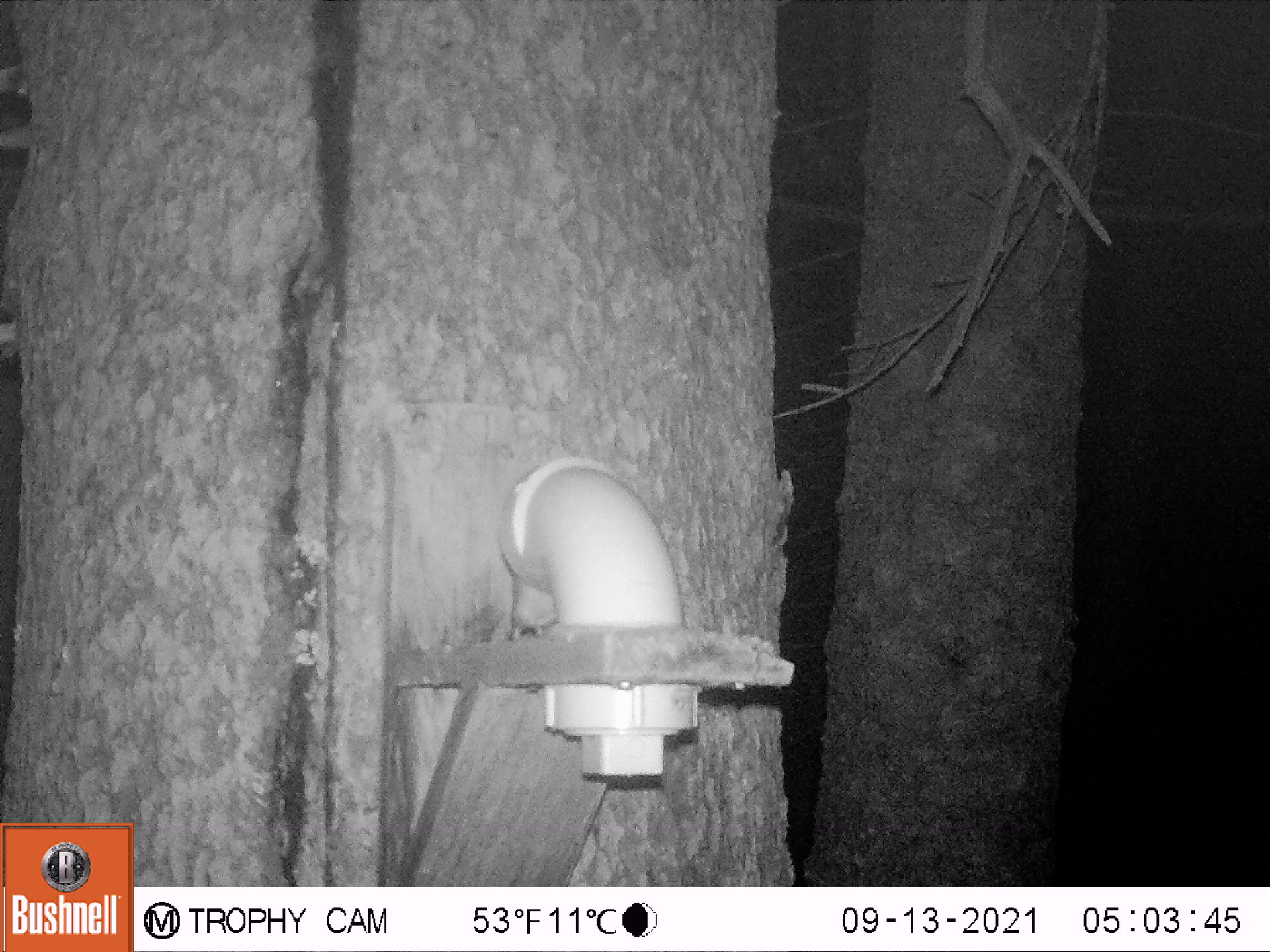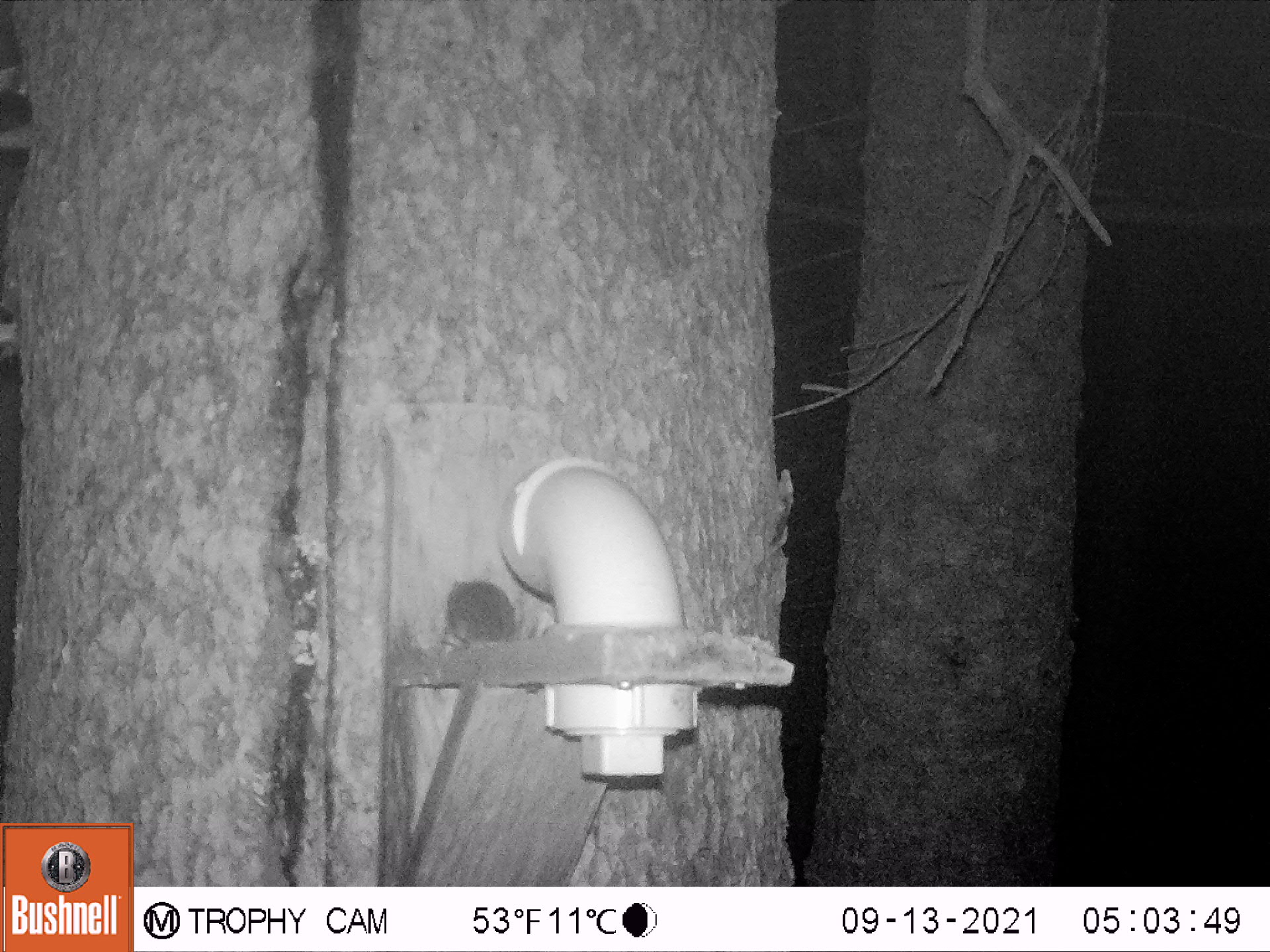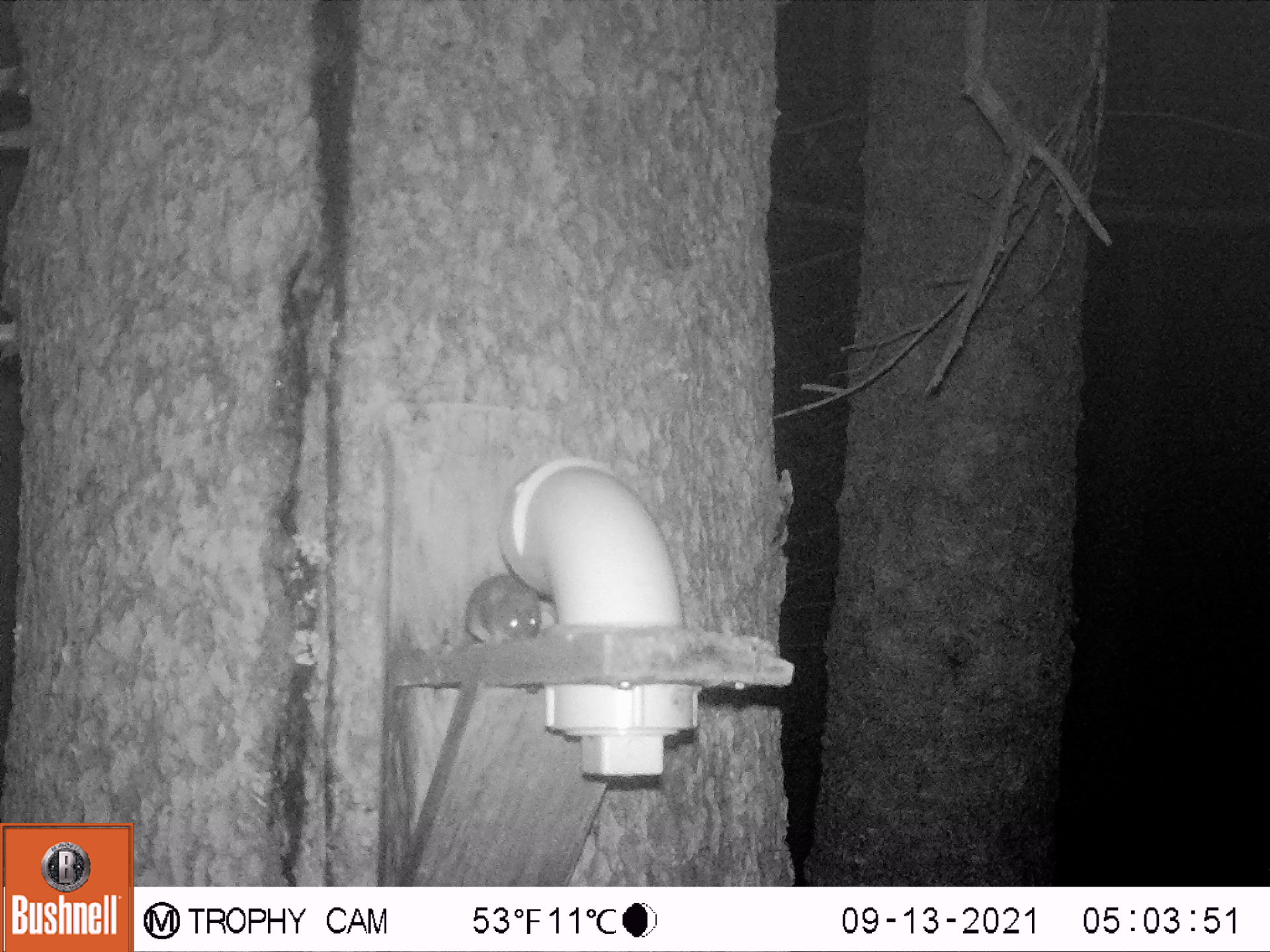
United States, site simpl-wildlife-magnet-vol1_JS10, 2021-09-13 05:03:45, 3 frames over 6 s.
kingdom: Animalia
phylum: Chordata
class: Mammalia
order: Rodentia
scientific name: Rodentia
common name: mouse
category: mouse sp.